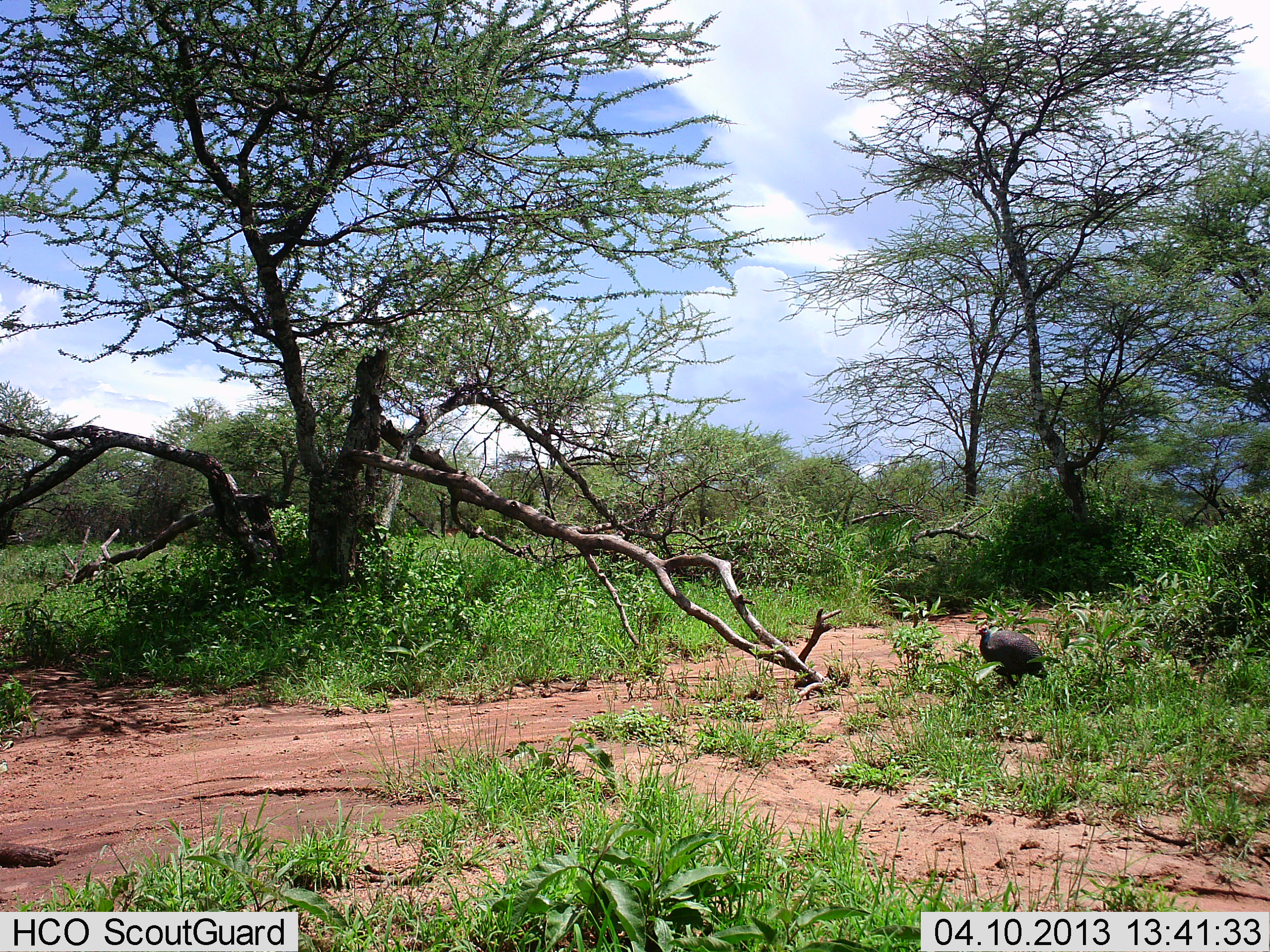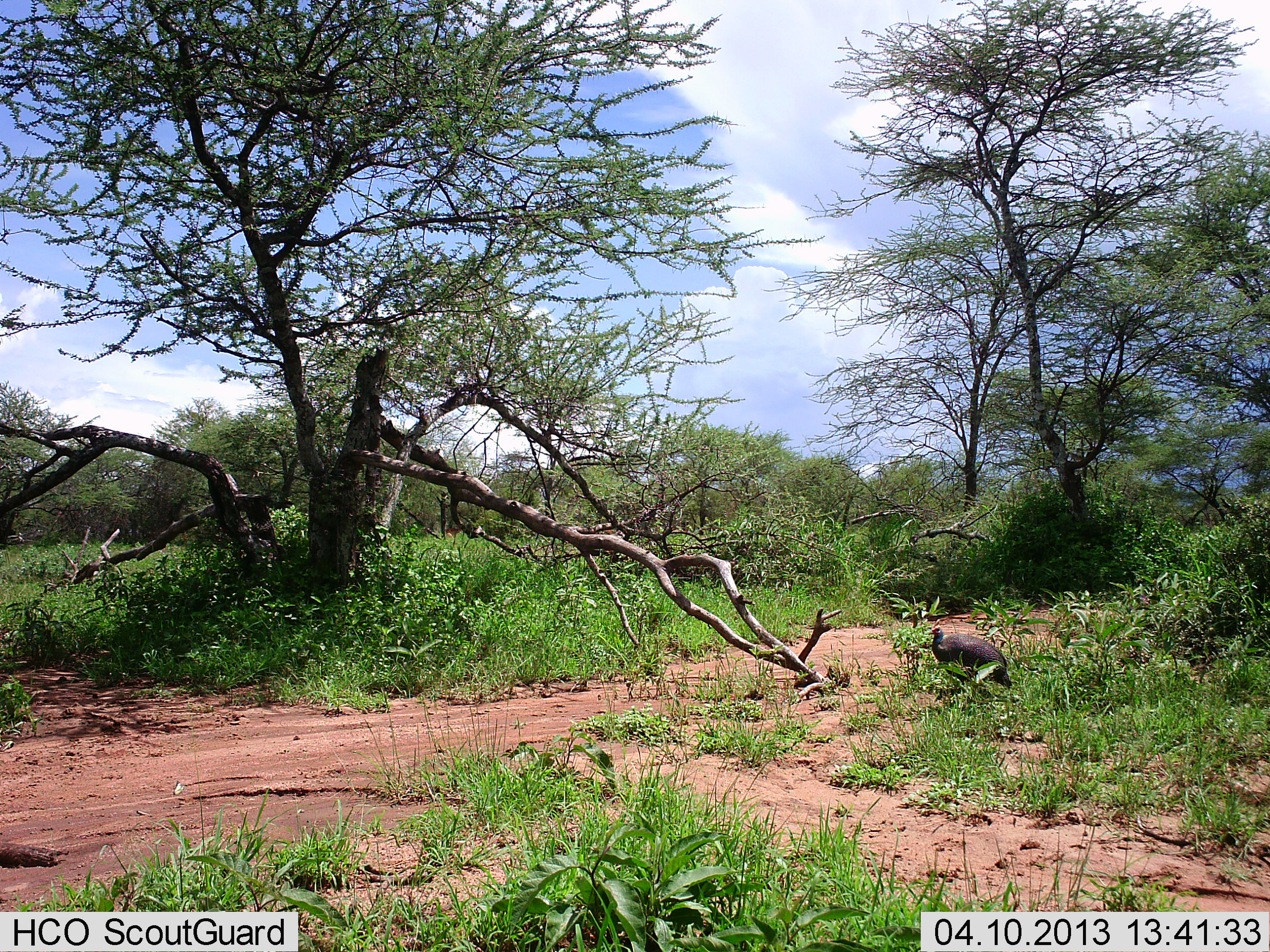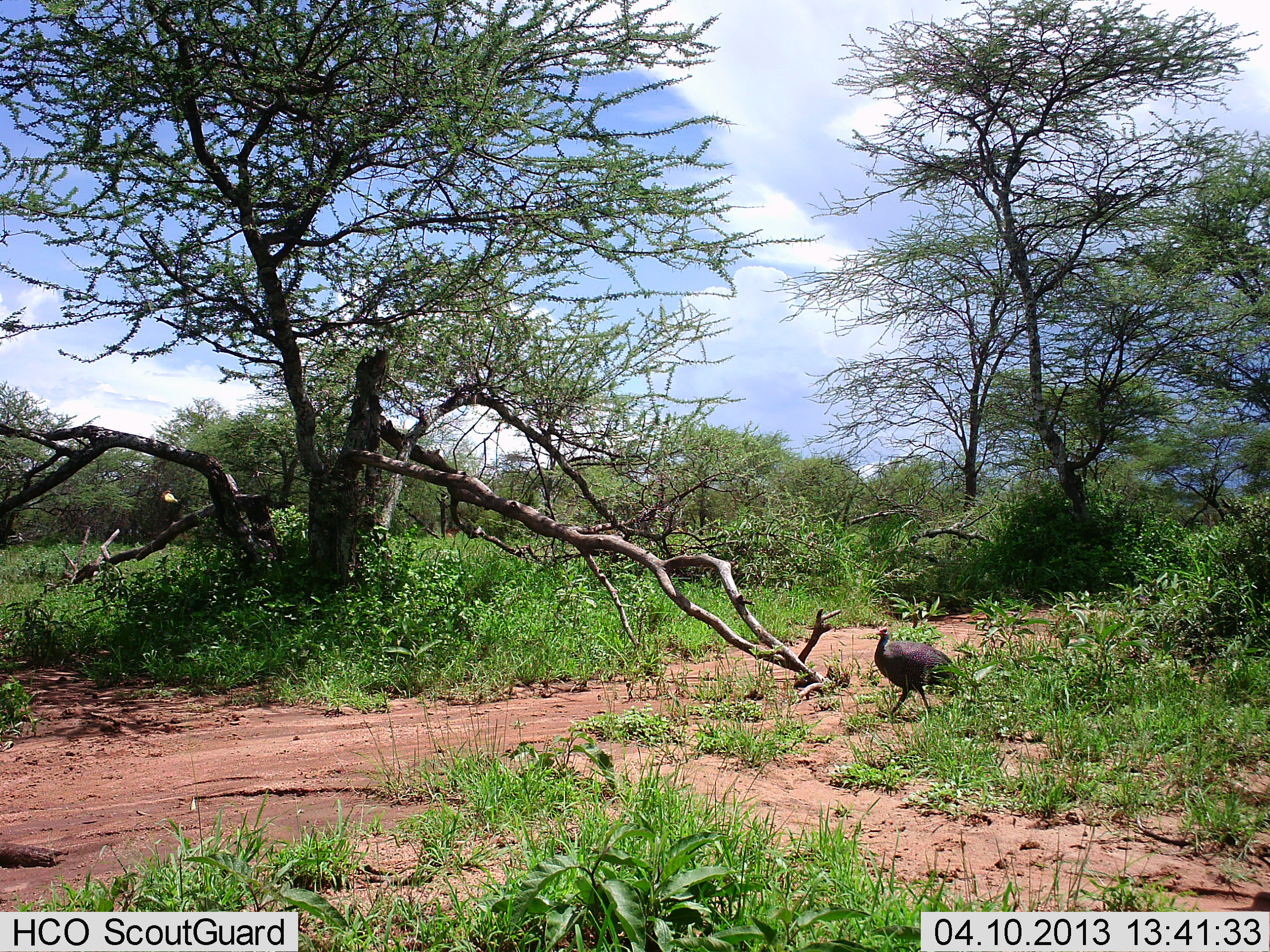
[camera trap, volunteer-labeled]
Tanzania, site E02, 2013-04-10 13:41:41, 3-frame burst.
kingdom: Animalia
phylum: Chordata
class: Aves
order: Galliformes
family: Numididae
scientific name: Numididae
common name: guinea fowl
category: guineafowl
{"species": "guineafowl (guinea fowl) (Numididae)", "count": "1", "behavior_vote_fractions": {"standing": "5%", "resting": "0%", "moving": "100%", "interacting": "0%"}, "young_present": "0%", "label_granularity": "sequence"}